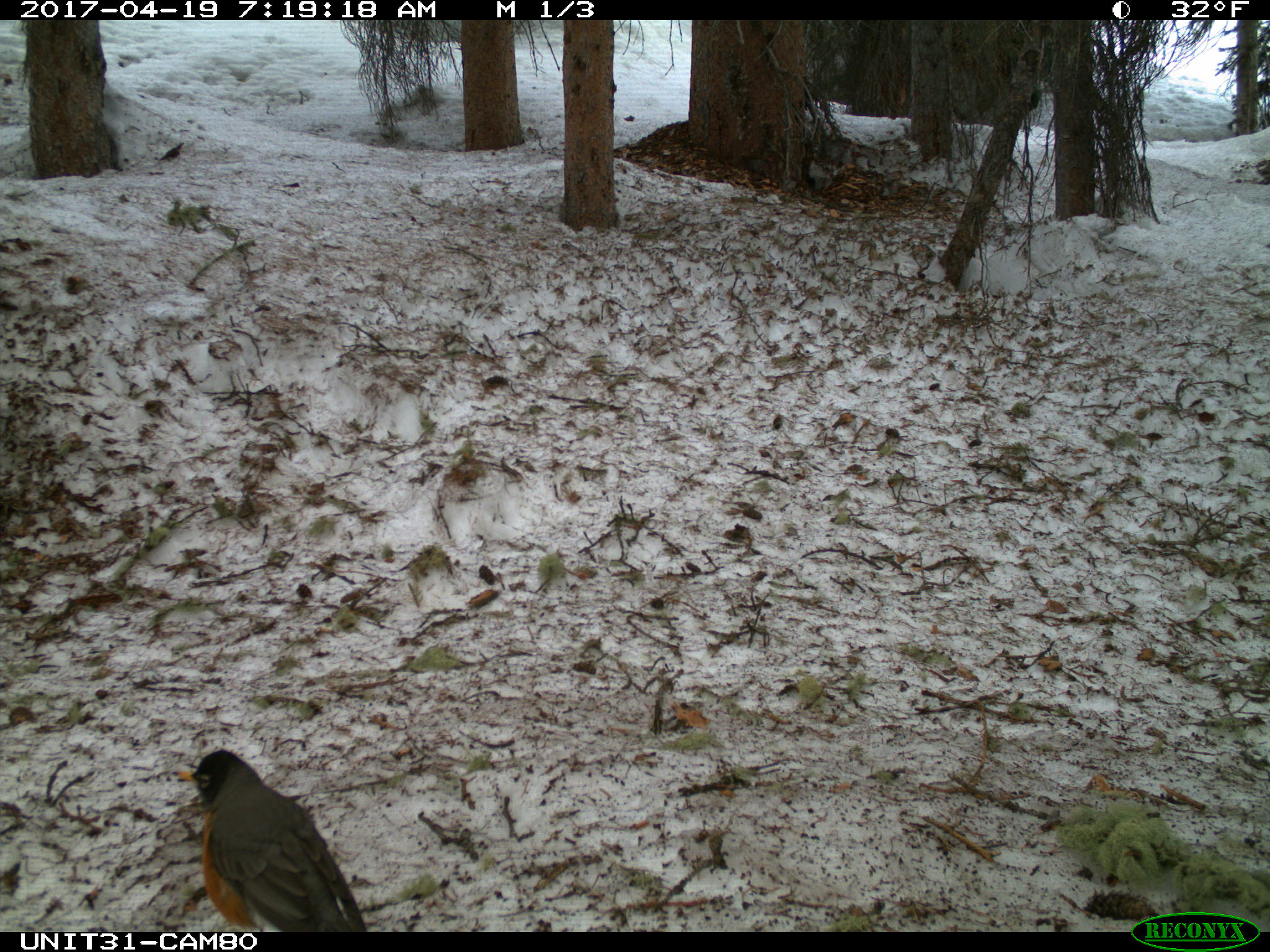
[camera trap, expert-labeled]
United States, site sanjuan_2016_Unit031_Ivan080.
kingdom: Animalia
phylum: Chordata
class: Aves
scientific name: Aves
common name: birds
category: unidentified bird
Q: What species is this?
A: Unidentified bird (birds) (Aves).